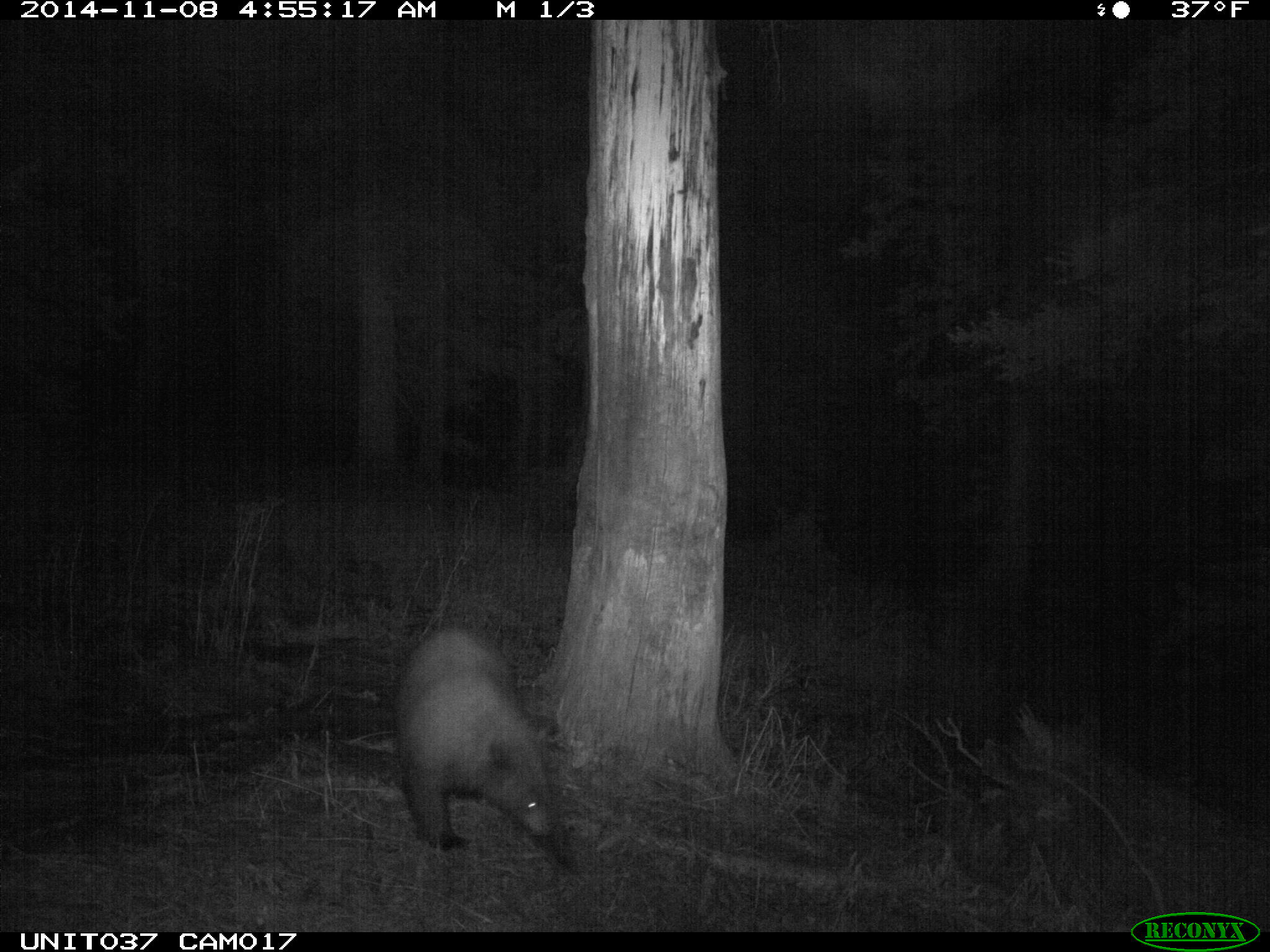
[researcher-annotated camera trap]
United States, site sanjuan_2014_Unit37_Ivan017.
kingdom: Animalia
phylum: Chordata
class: Mammalia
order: Carnivora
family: Ursidae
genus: Ursus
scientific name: Ursus americanus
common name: american black bear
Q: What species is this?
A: Ursus americanus (american black bear).